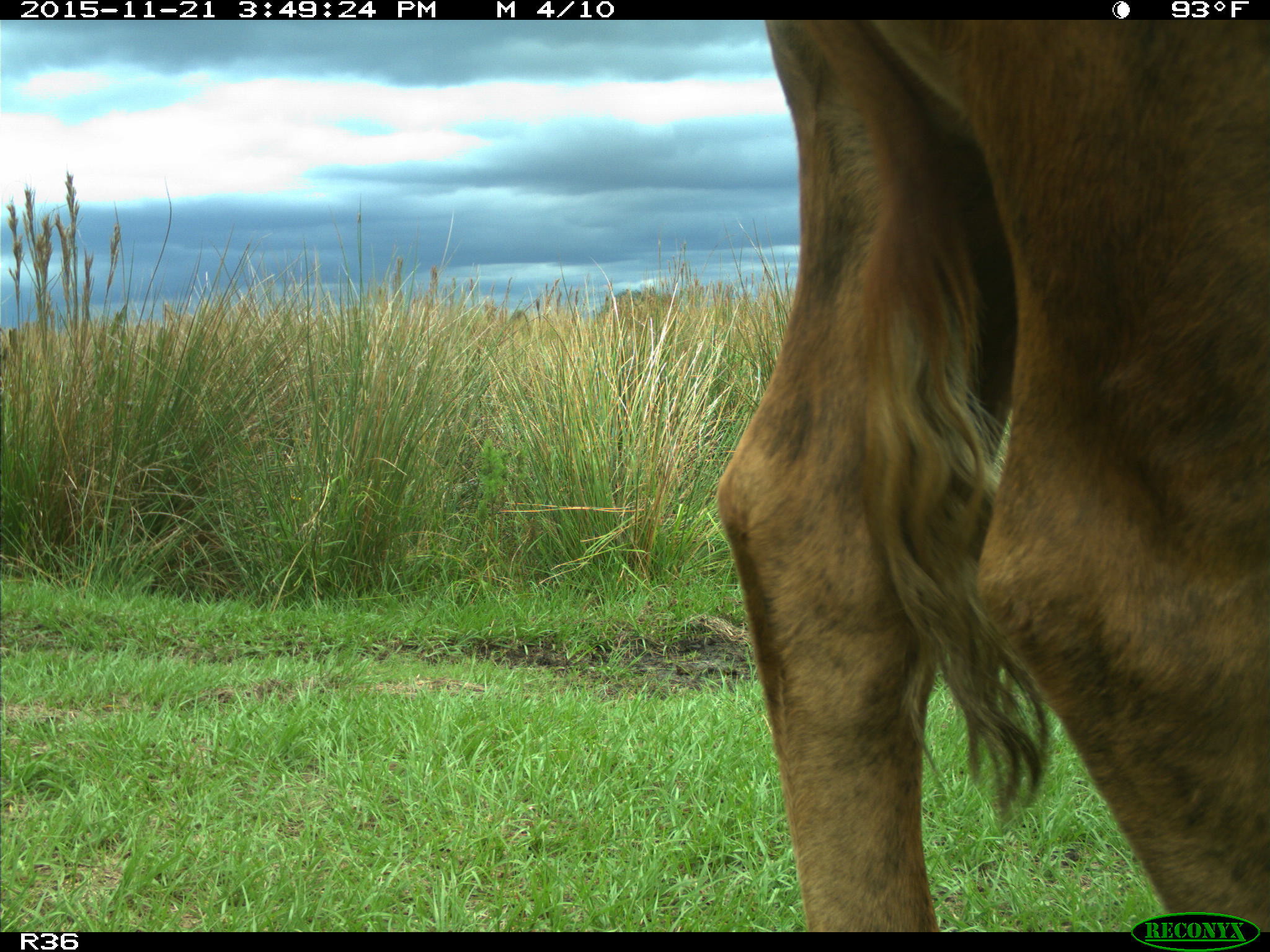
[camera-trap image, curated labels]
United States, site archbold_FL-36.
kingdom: Animalia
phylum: Chordata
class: Mammalia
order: Artiodactyla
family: Bovidae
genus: Bos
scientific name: Bos taurus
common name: domestic cow